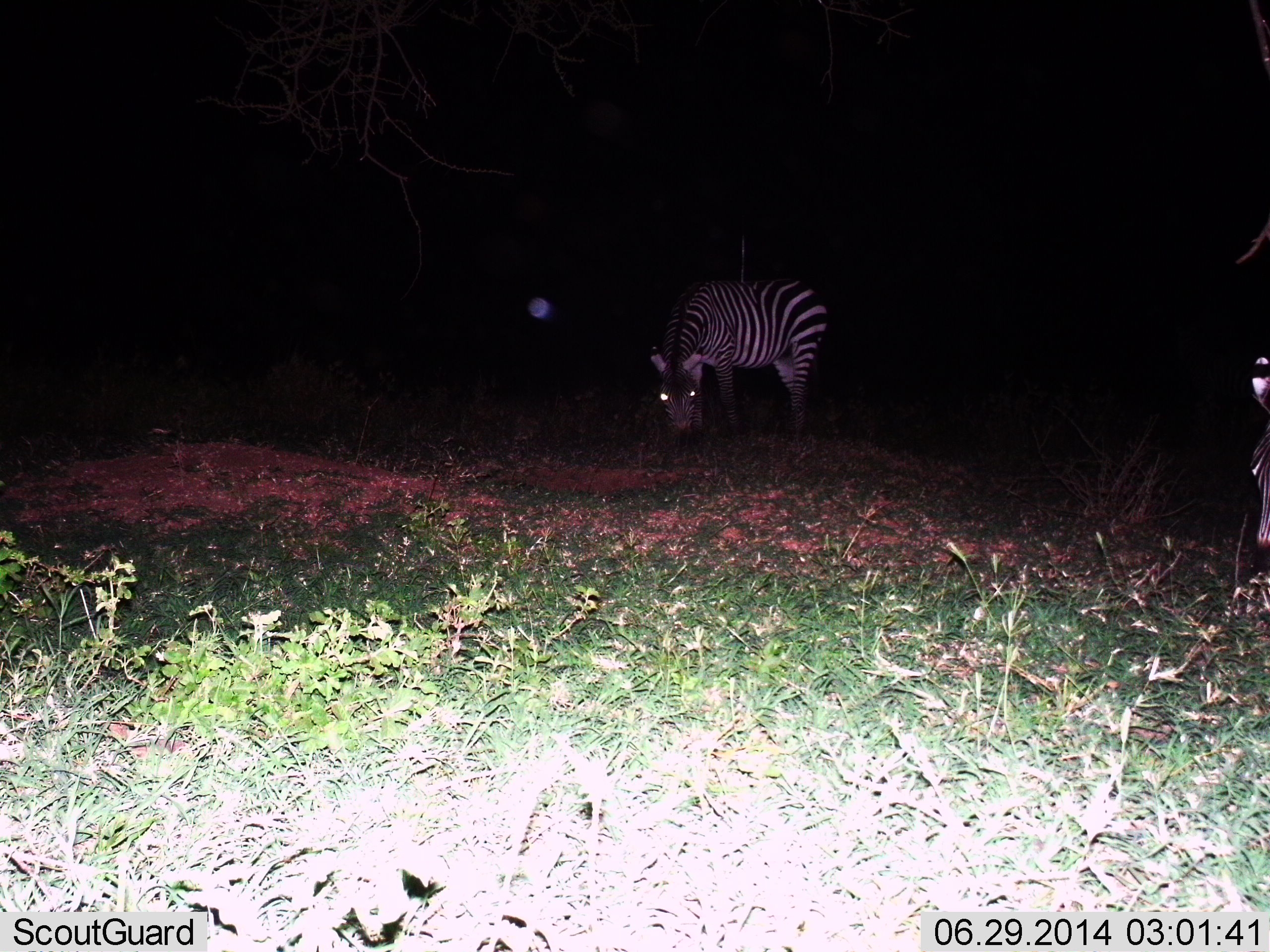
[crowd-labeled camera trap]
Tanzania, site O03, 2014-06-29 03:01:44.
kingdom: Animalia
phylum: Chordata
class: Mammalia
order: Perissodactyla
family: Equidae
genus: Equus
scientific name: Equus quagga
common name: plains zebra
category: zebra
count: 2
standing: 30%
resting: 0%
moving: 0%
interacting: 0%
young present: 0%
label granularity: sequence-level